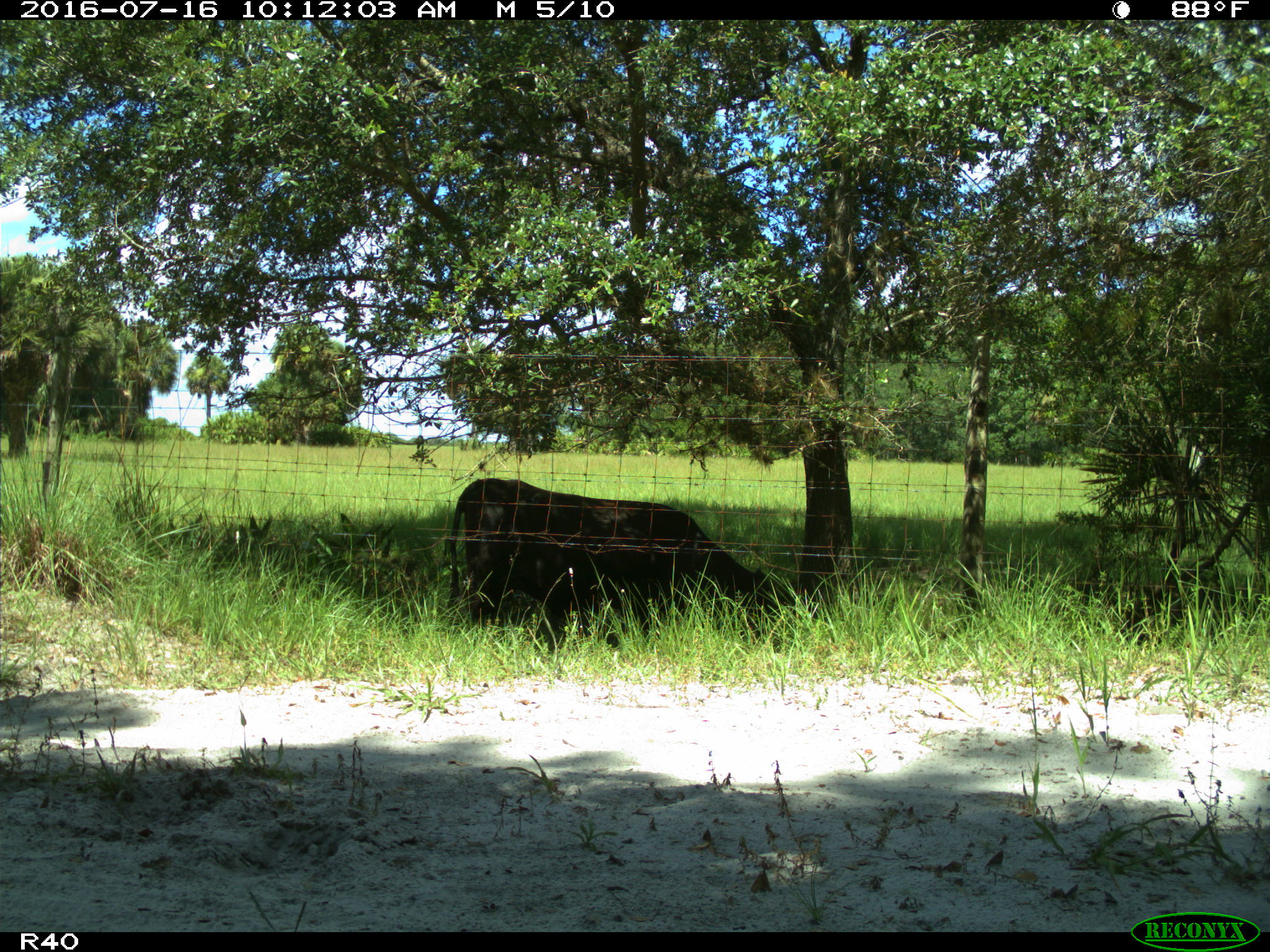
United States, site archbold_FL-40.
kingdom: Animalia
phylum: Chordata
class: Mammalia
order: Artiodactyla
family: Bovidae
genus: Bos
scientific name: Bos taurus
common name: domestic cow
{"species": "Bos taurus (domestic cow)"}